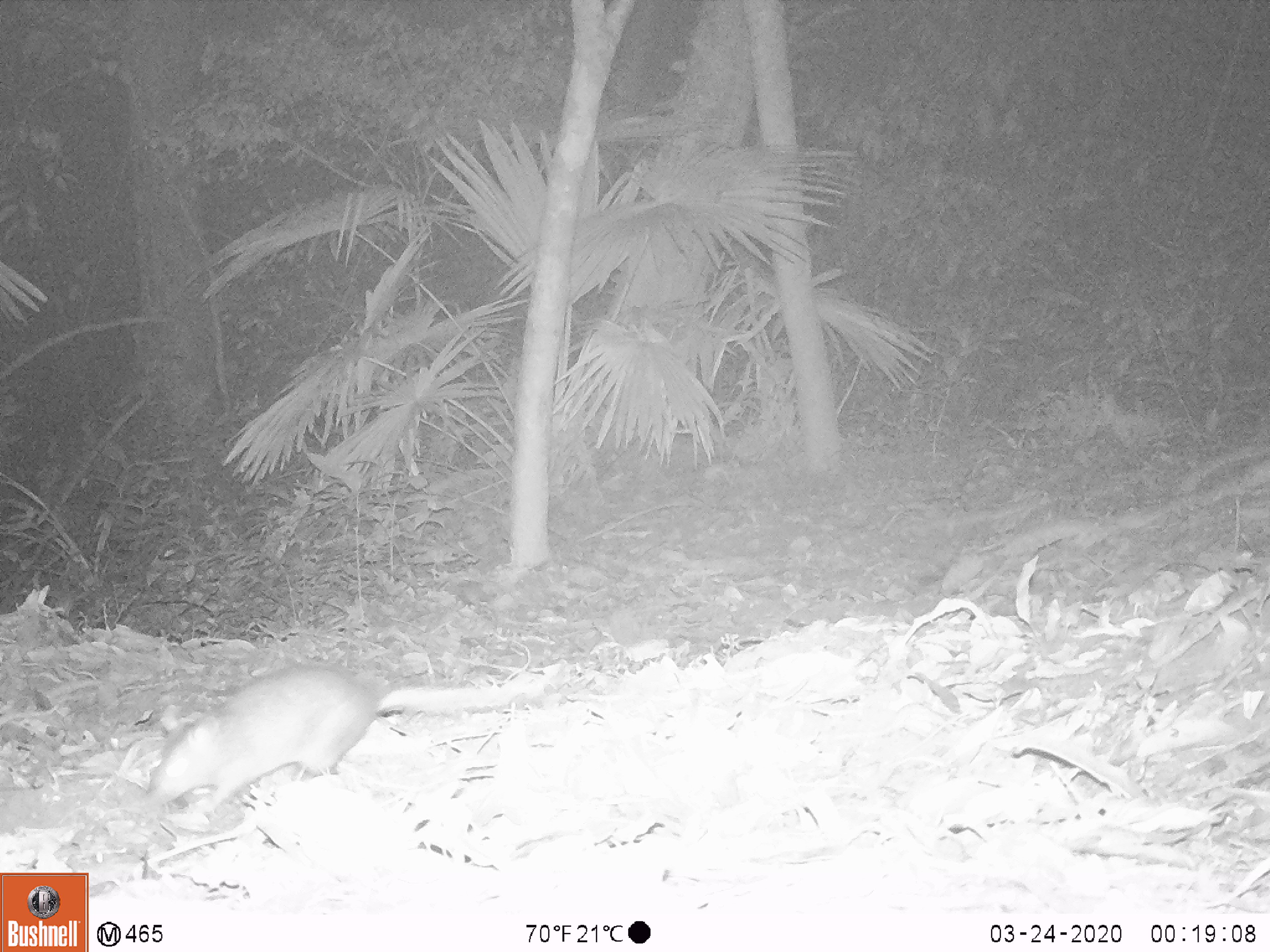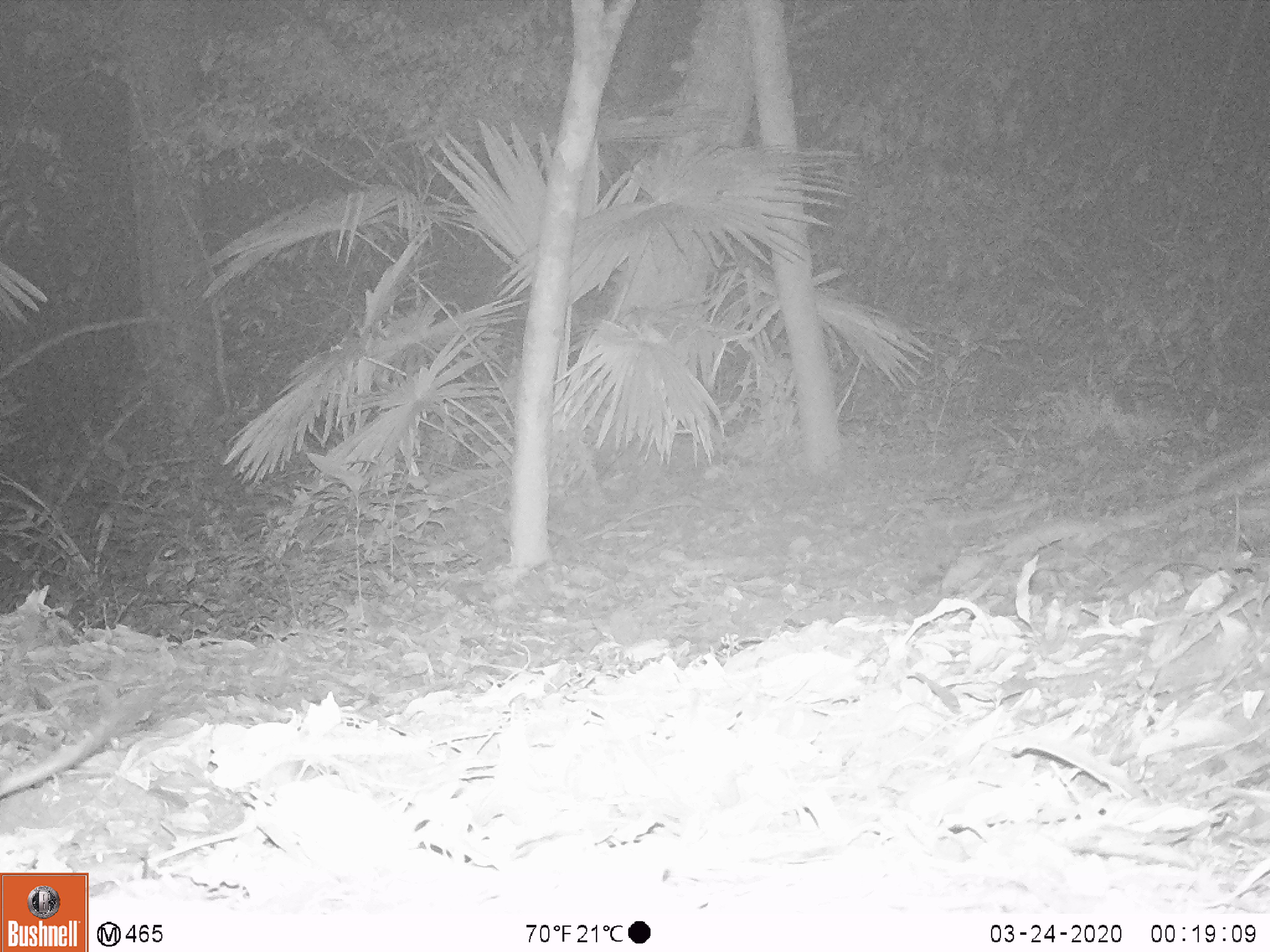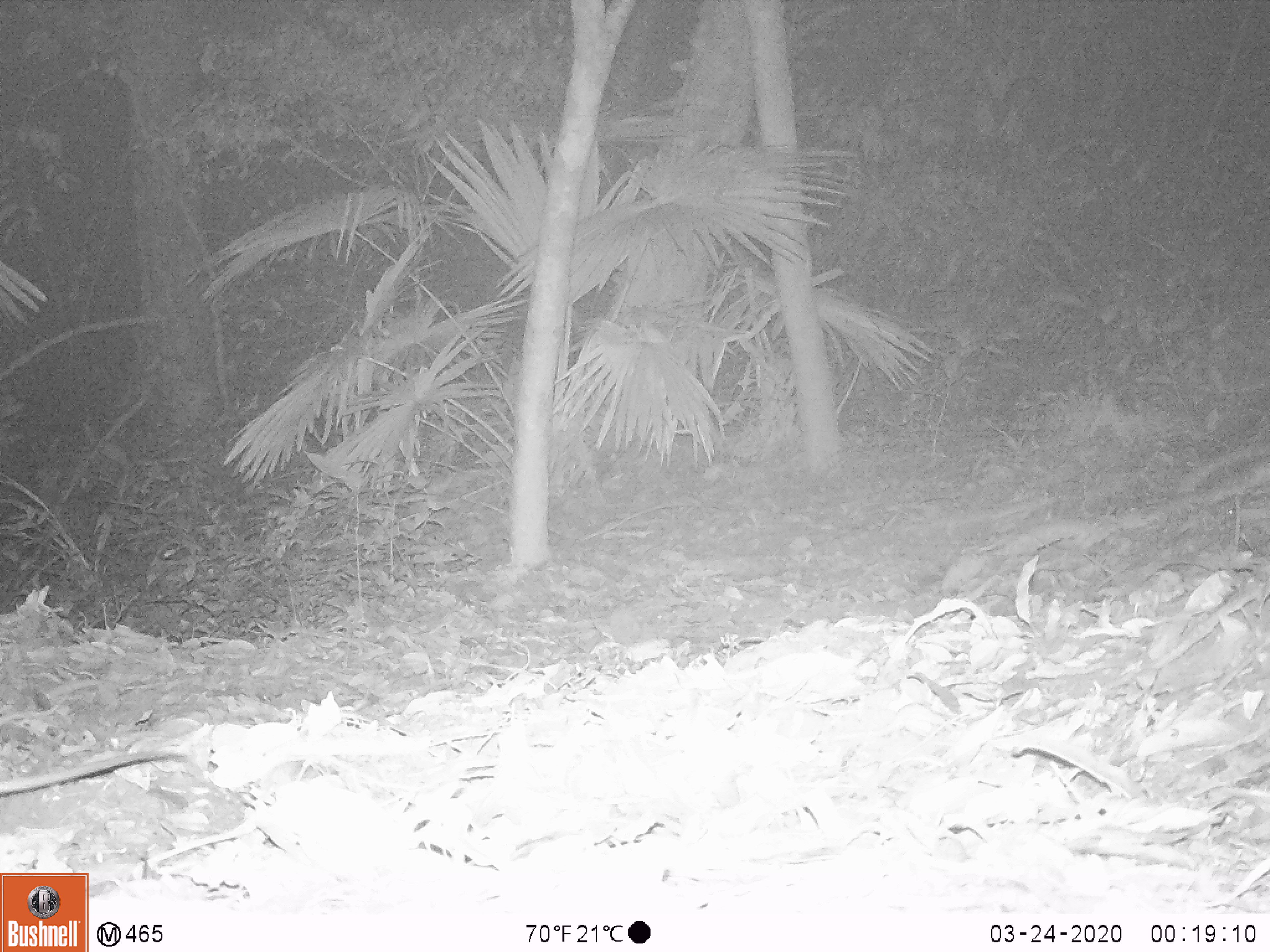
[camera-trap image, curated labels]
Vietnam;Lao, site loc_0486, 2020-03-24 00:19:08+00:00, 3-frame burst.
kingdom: Animalia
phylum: Chordata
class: Mammalia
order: Rodentia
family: Muridae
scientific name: Muridae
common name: old-world mice and rats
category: unidentified murid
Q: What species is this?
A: Unidentified murid (old-world mice and rats) (Muridae).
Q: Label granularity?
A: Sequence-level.